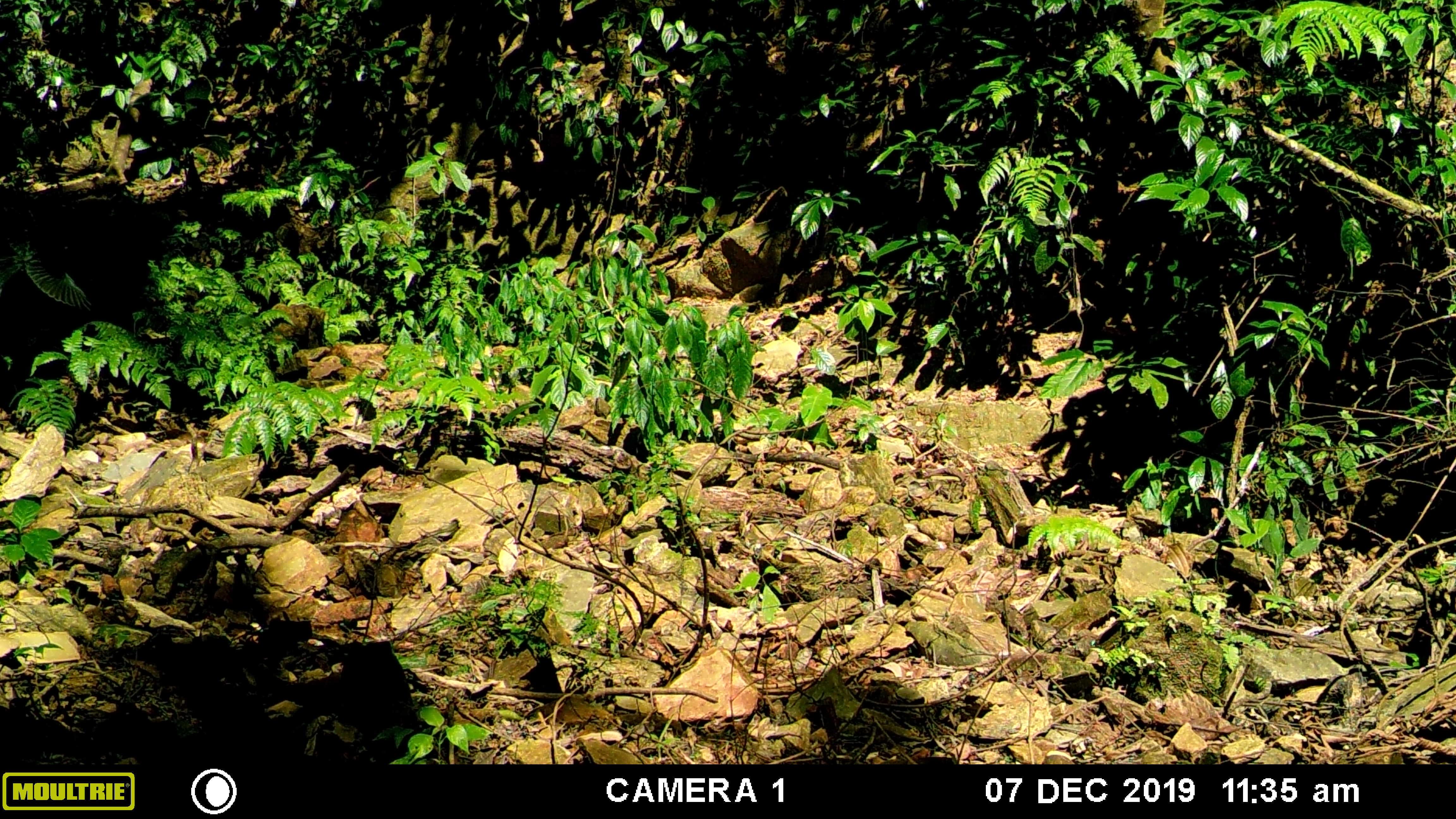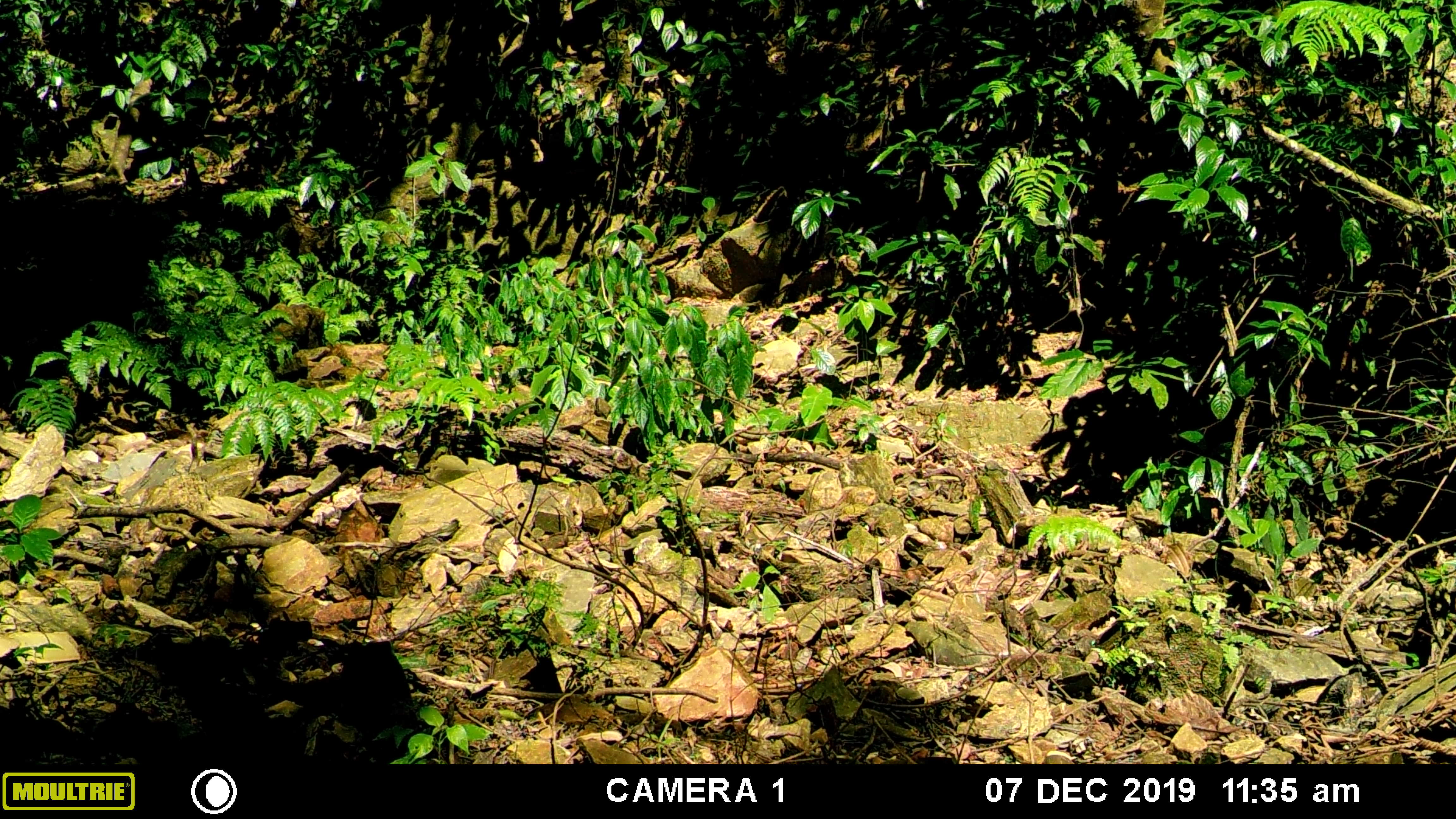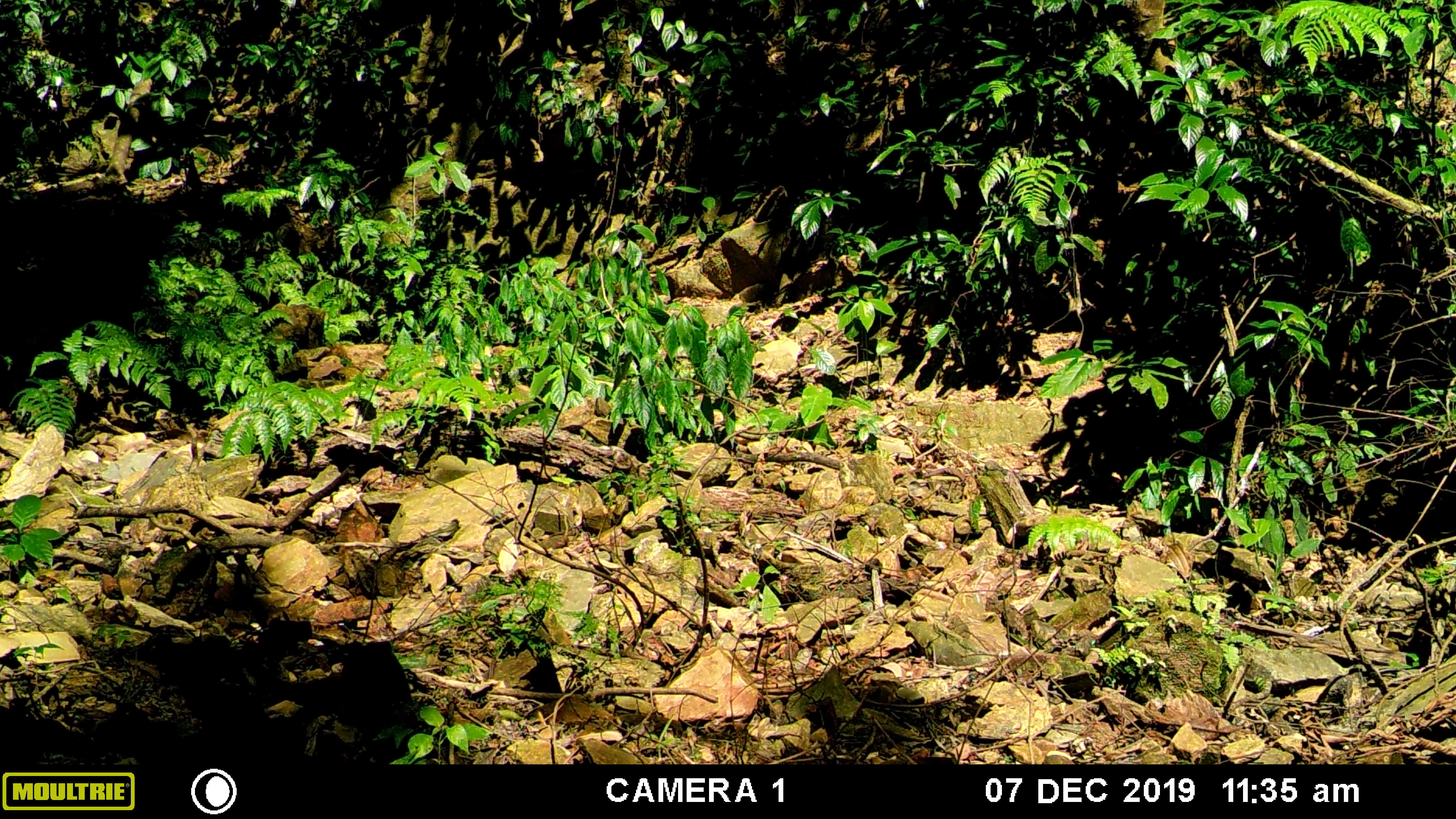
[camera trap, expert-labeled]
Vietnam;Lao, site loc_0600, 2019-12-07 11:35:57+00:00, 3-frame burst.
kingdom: Animalia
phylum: Chordata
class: Aves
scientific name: Aves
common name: bird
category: unidentified bird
Unidentified bird (bird) (Aves). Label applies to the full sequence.